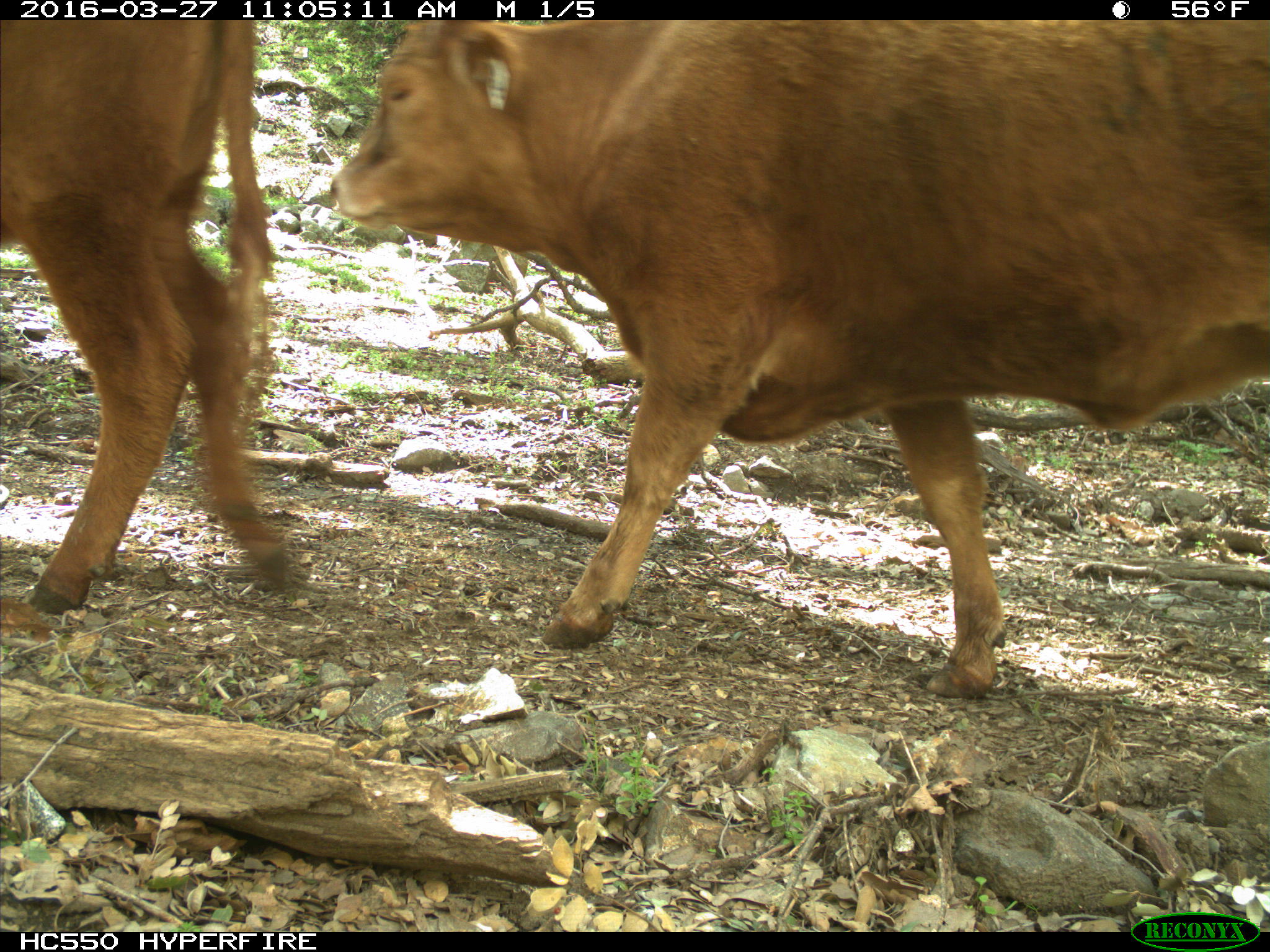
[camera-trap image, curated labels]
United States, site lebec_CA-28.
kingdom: Animalia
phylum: Chordata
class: Mammalia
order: Artiodactyla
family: Bovidae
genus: Bos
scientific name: Bos taurus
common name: domestic cow